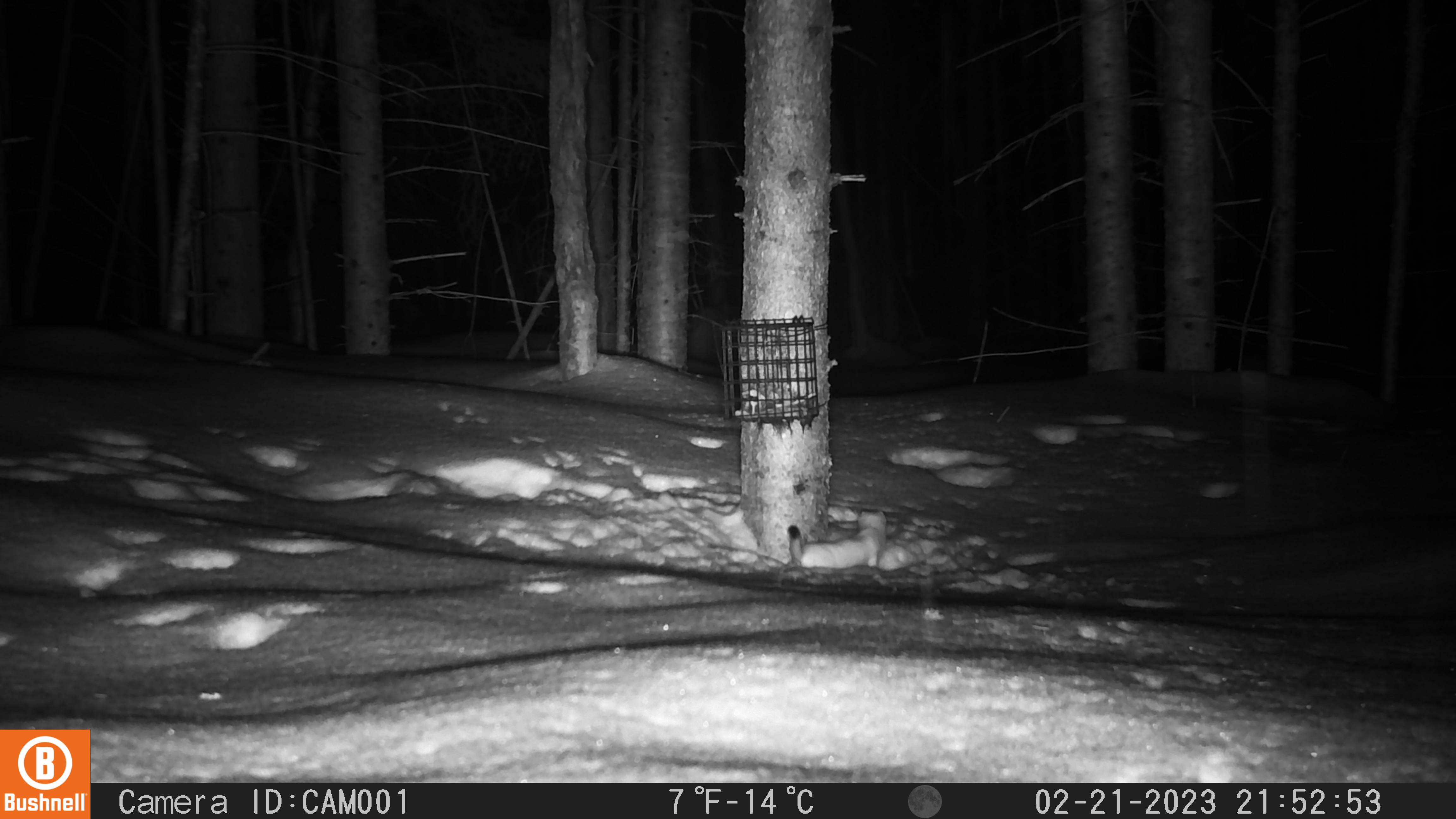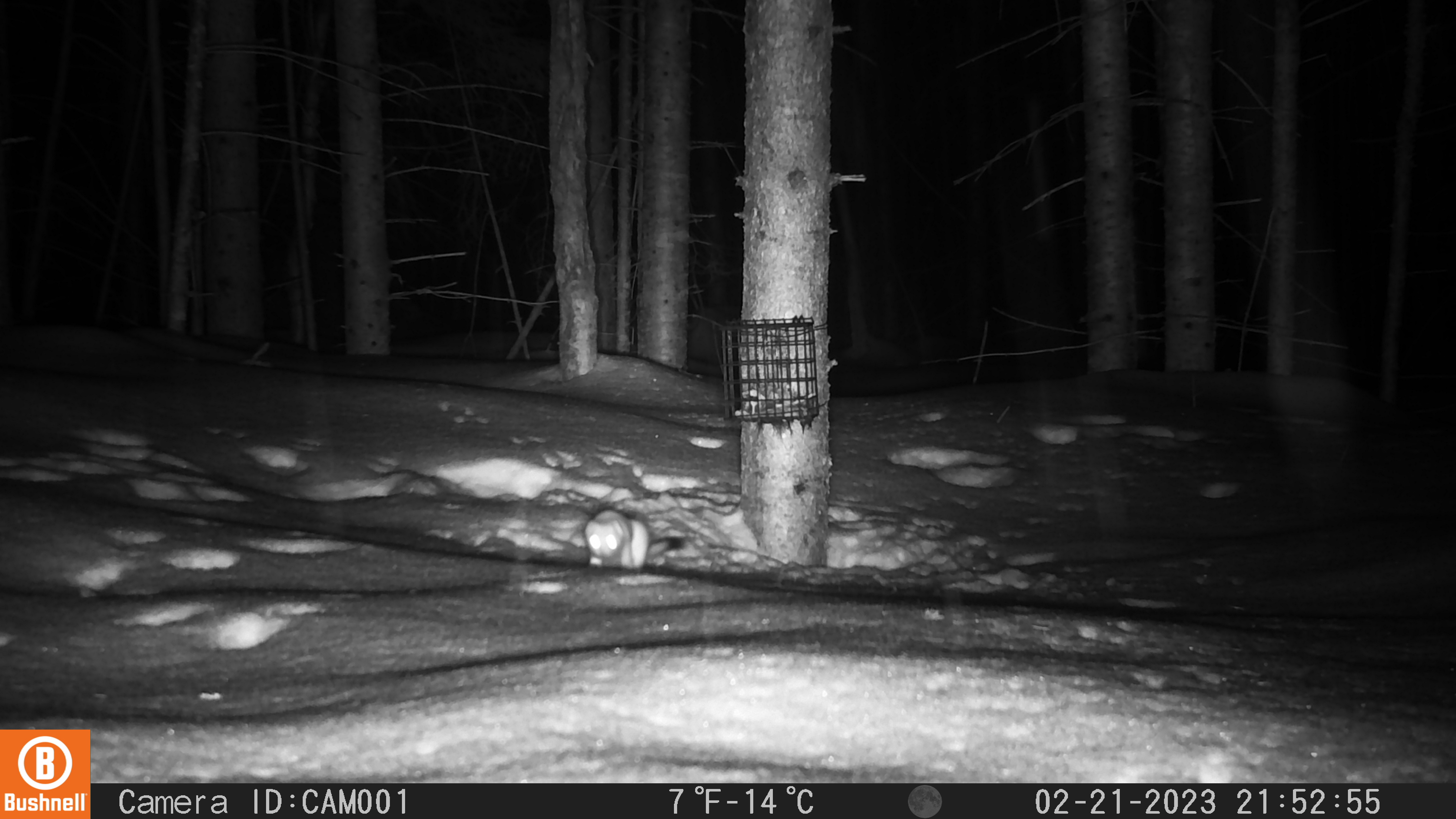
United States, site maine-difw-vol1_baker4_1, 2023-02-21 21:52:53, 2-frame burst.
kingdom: Animalia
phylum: Chordata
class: Mammalia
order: Carnivora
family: Mustelidae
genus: Mustela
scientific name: Mustela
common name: weasel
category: weasel sp.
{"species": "weasel sp. (weasel) (Mustela)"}